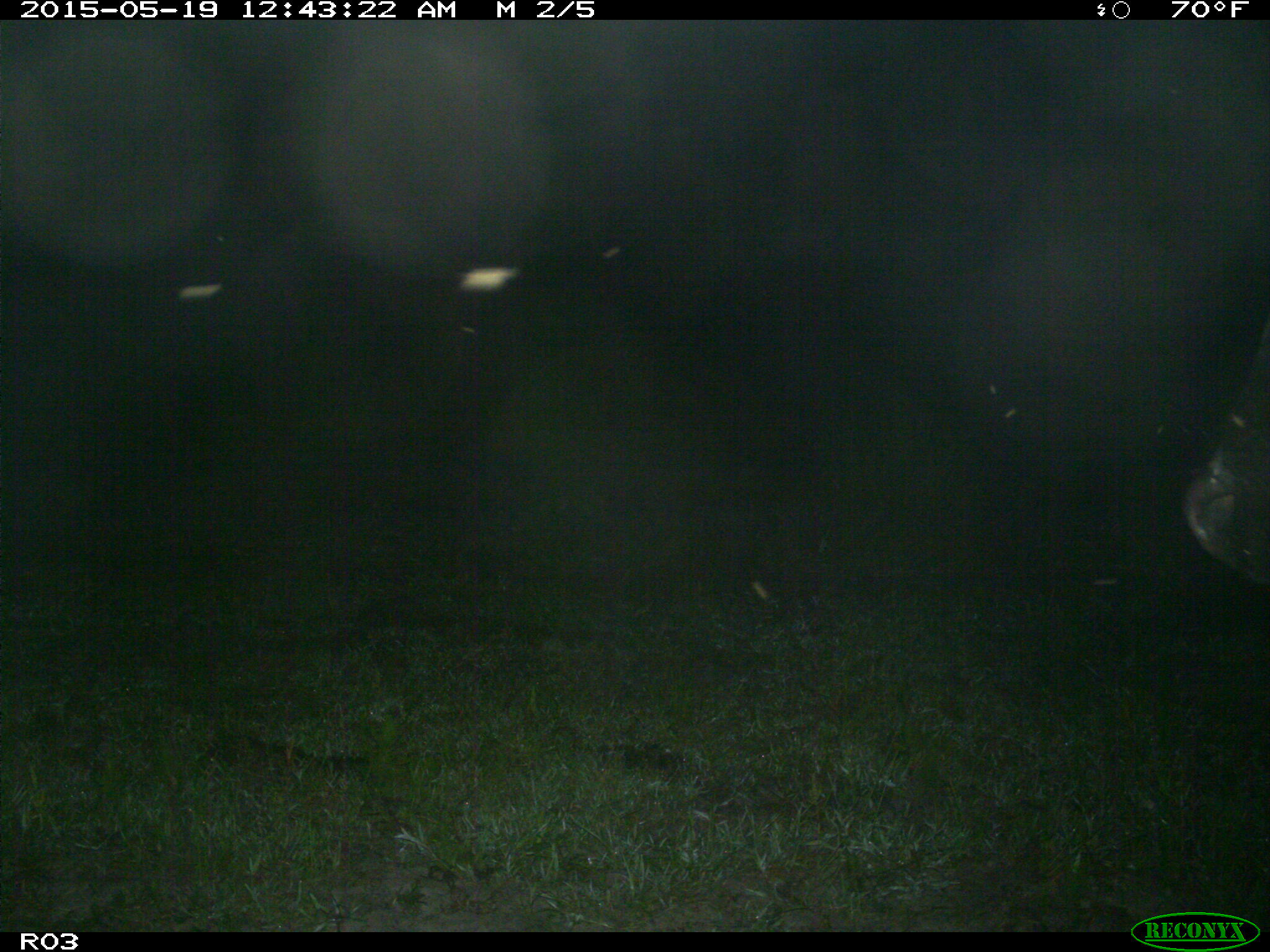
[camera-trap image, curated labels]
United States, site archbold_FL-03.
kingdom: Animalia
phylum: Chordata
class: Mammalia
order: Artiodactyla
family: Bovidae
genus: Bos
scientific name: Bos taurus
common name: domestic cow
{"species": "Bos taurus (domestic cow)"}